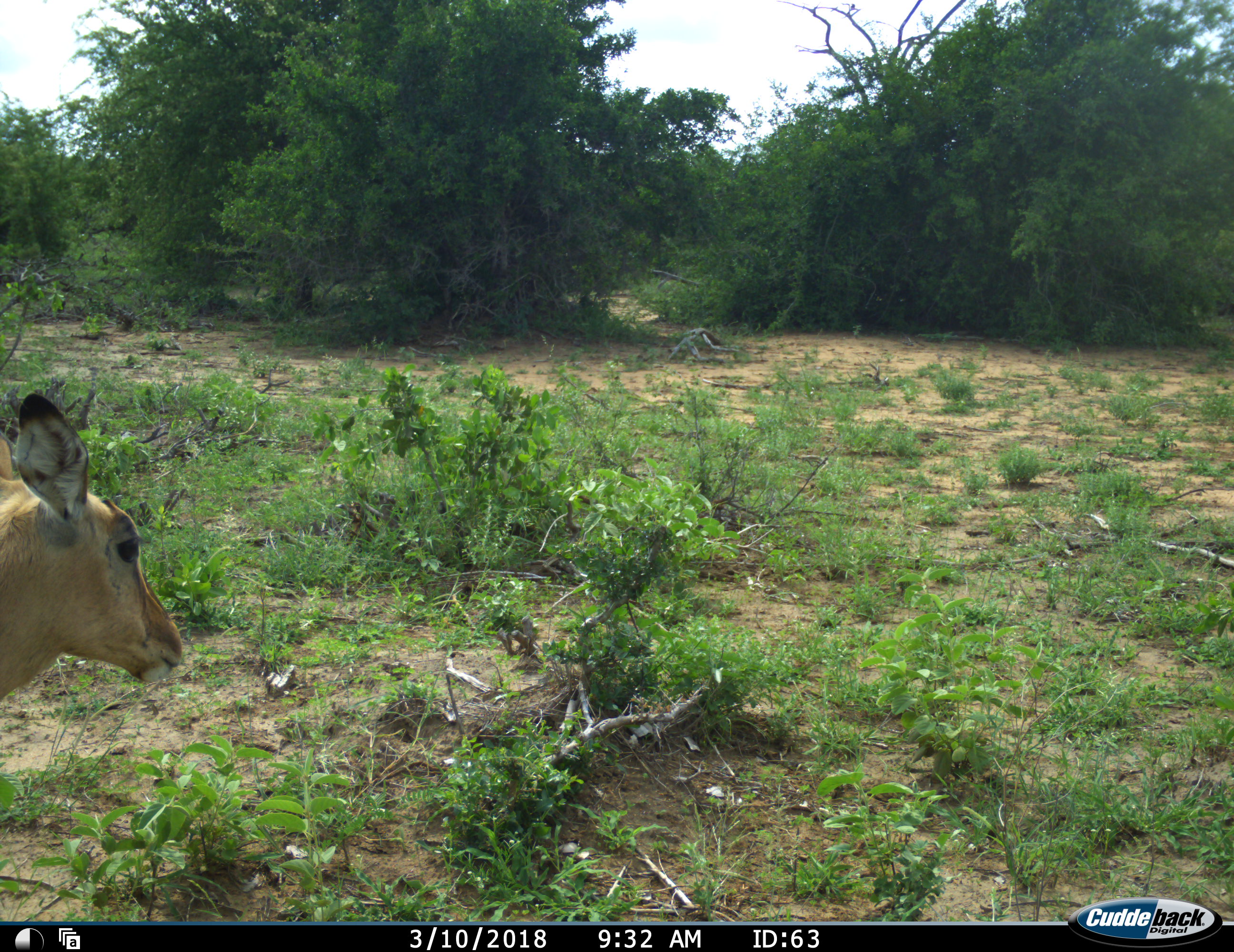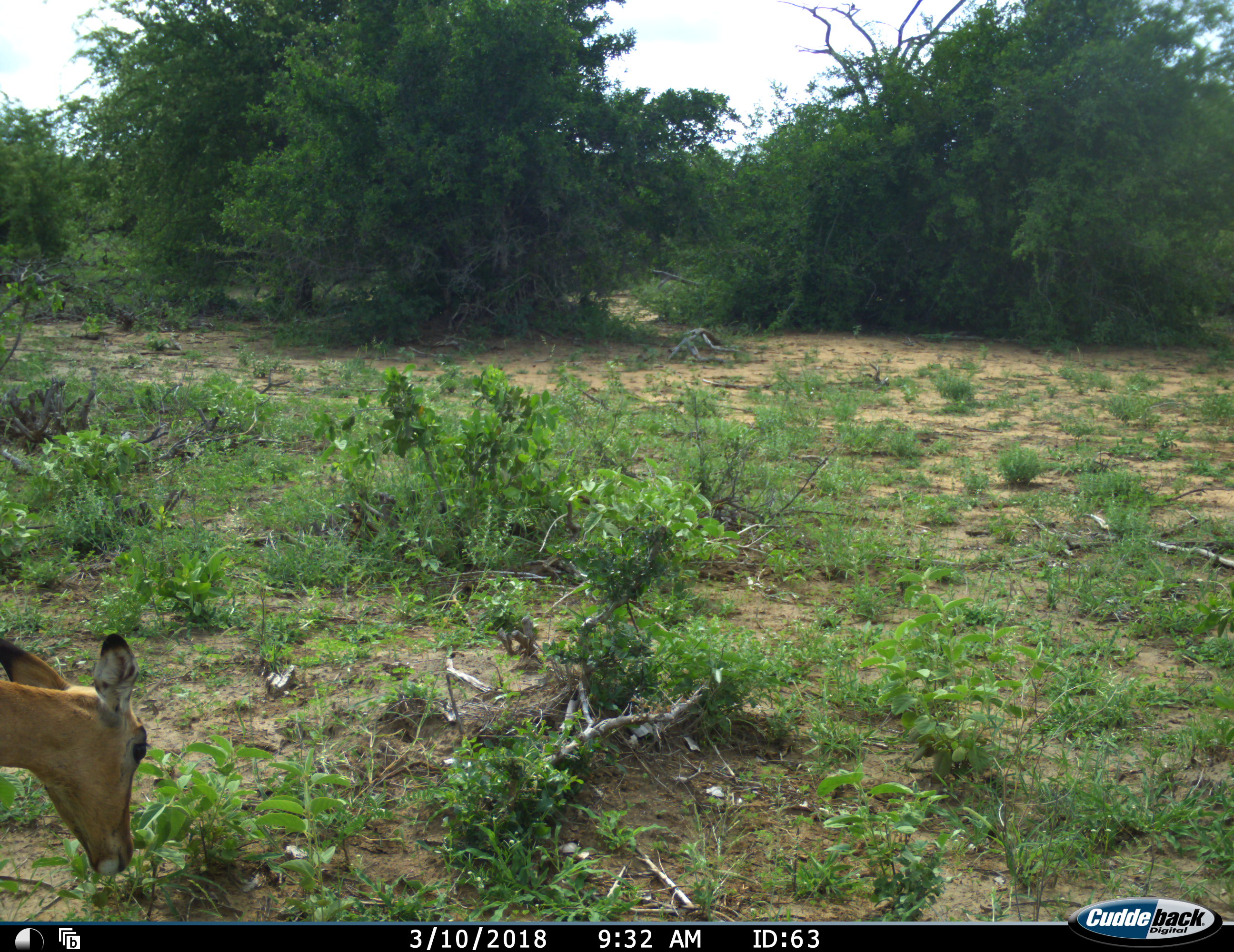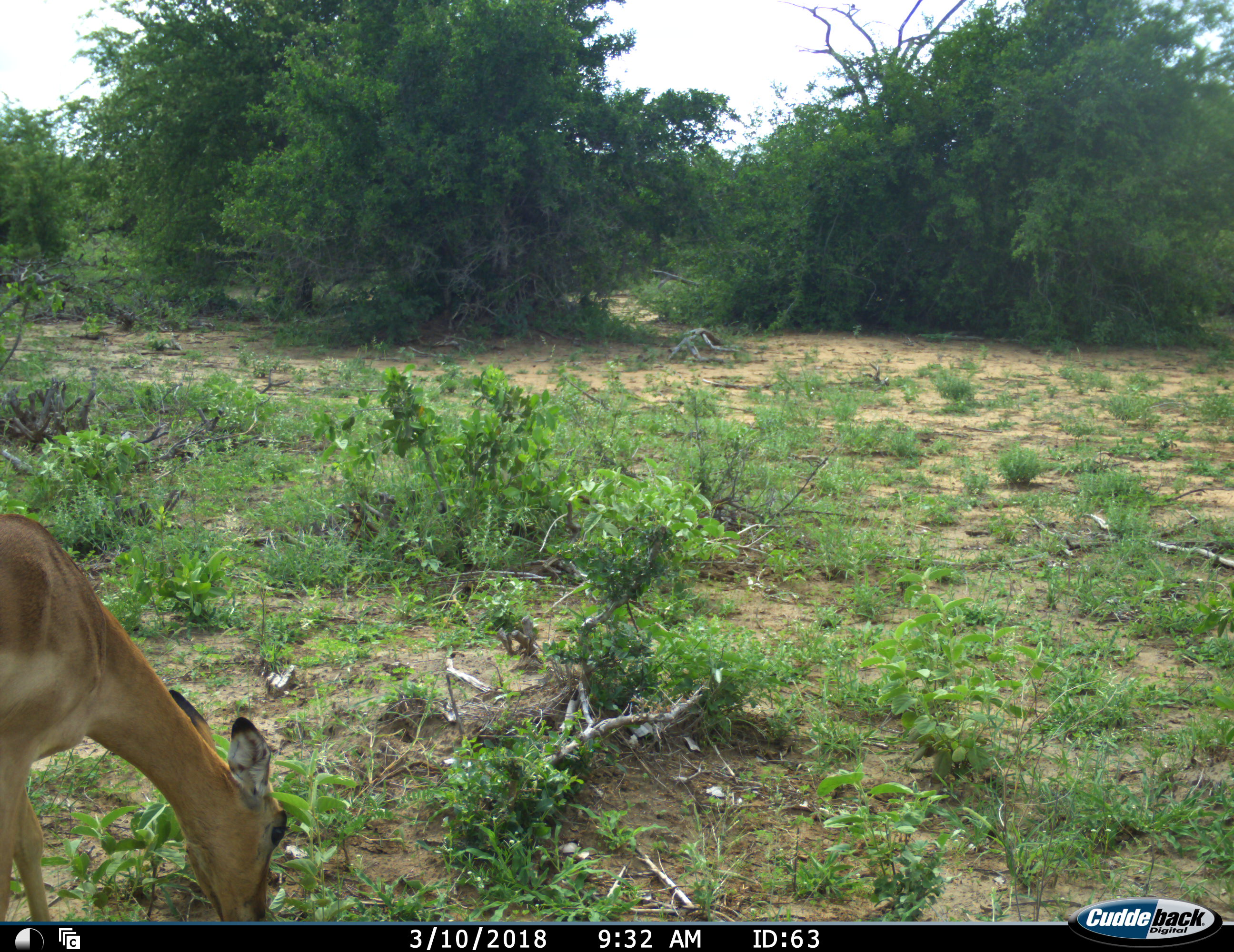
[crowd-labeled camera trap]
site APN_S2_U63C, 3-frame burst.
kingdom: Animalia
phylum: Chordata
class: Mammalia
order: Artiodactyla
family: Bovidae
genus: Aepyceros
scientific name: Aepyceros melampus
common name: impala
Impala (Aepyceros melampus), count 1. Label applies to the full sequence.